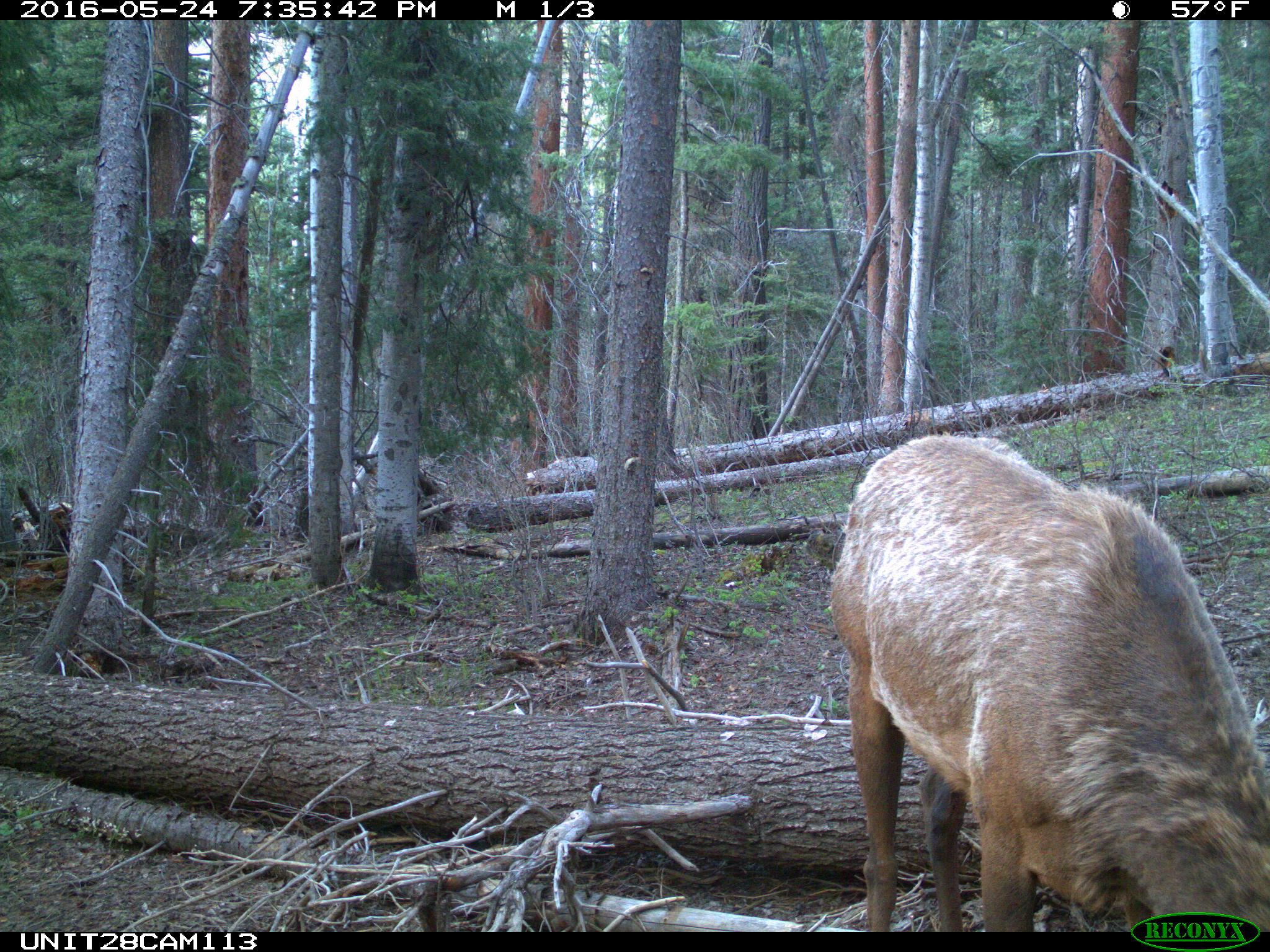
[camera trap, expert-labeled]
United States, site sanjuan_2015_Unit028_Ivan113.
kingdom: Animalia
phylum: Chordata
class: Mammalia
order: Artiodactyla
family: Cervidae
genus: Cervus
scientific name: Cervus elaphus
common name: red deer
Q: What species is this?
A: Cervus elaphus (red deer).